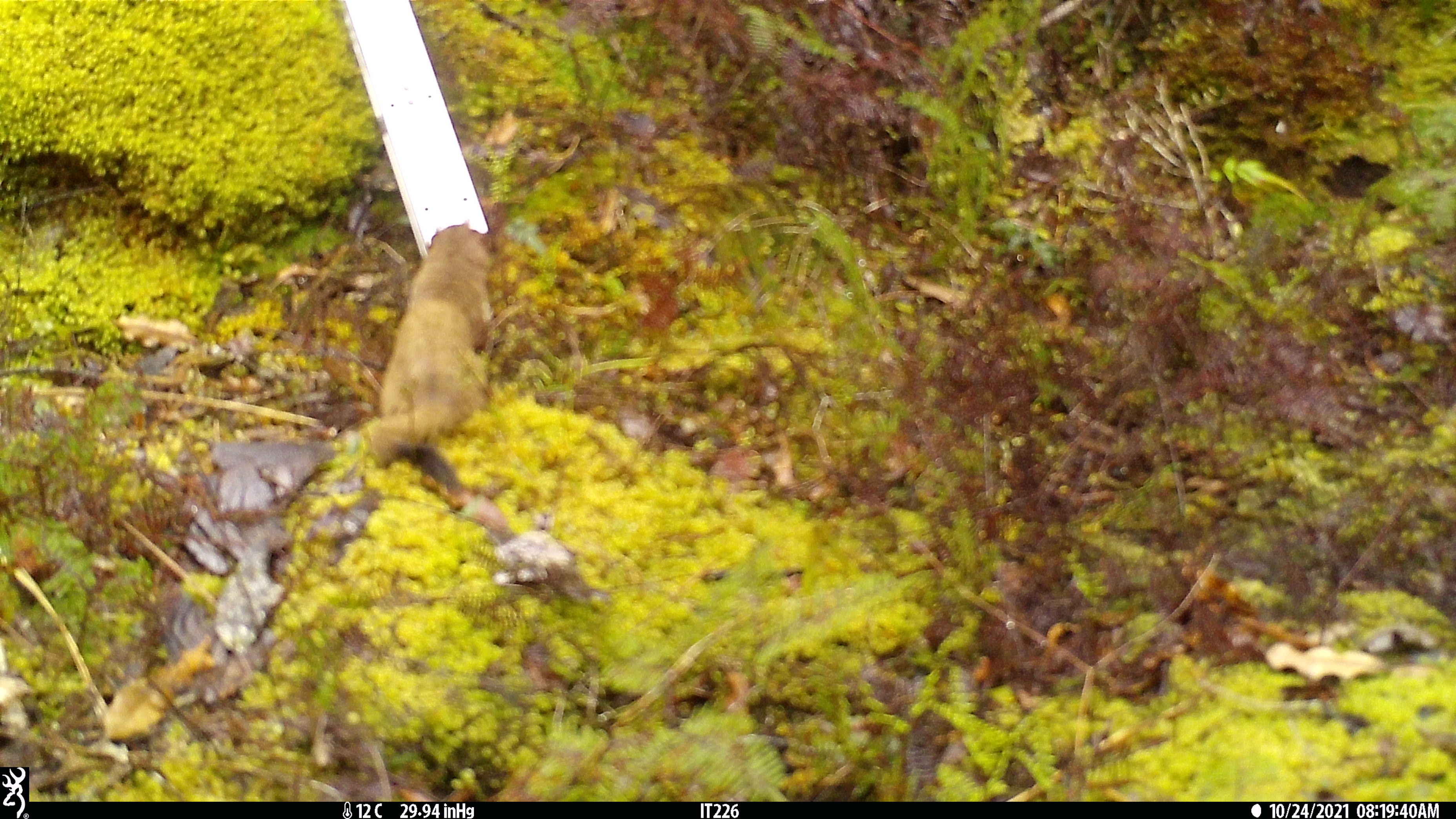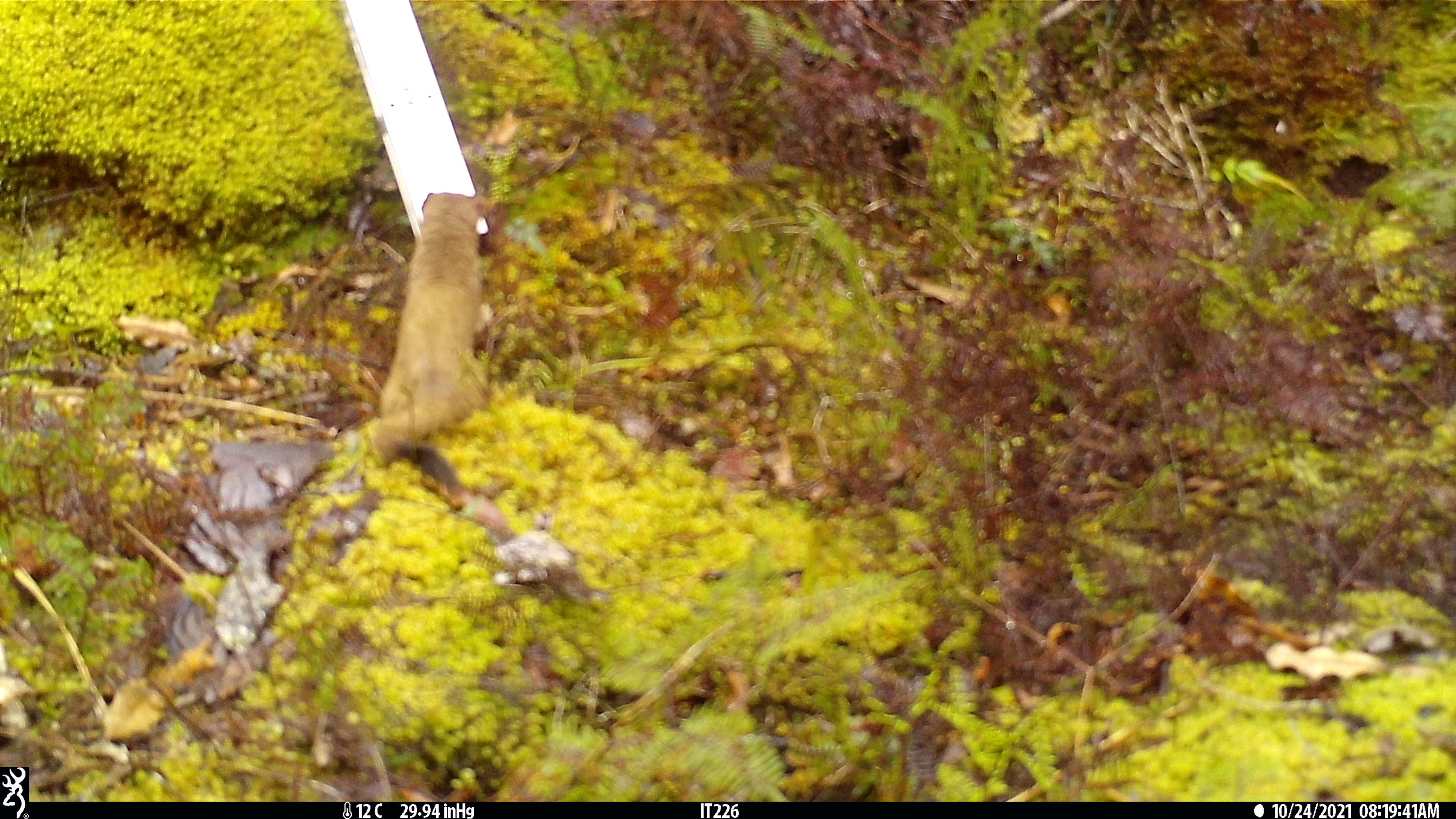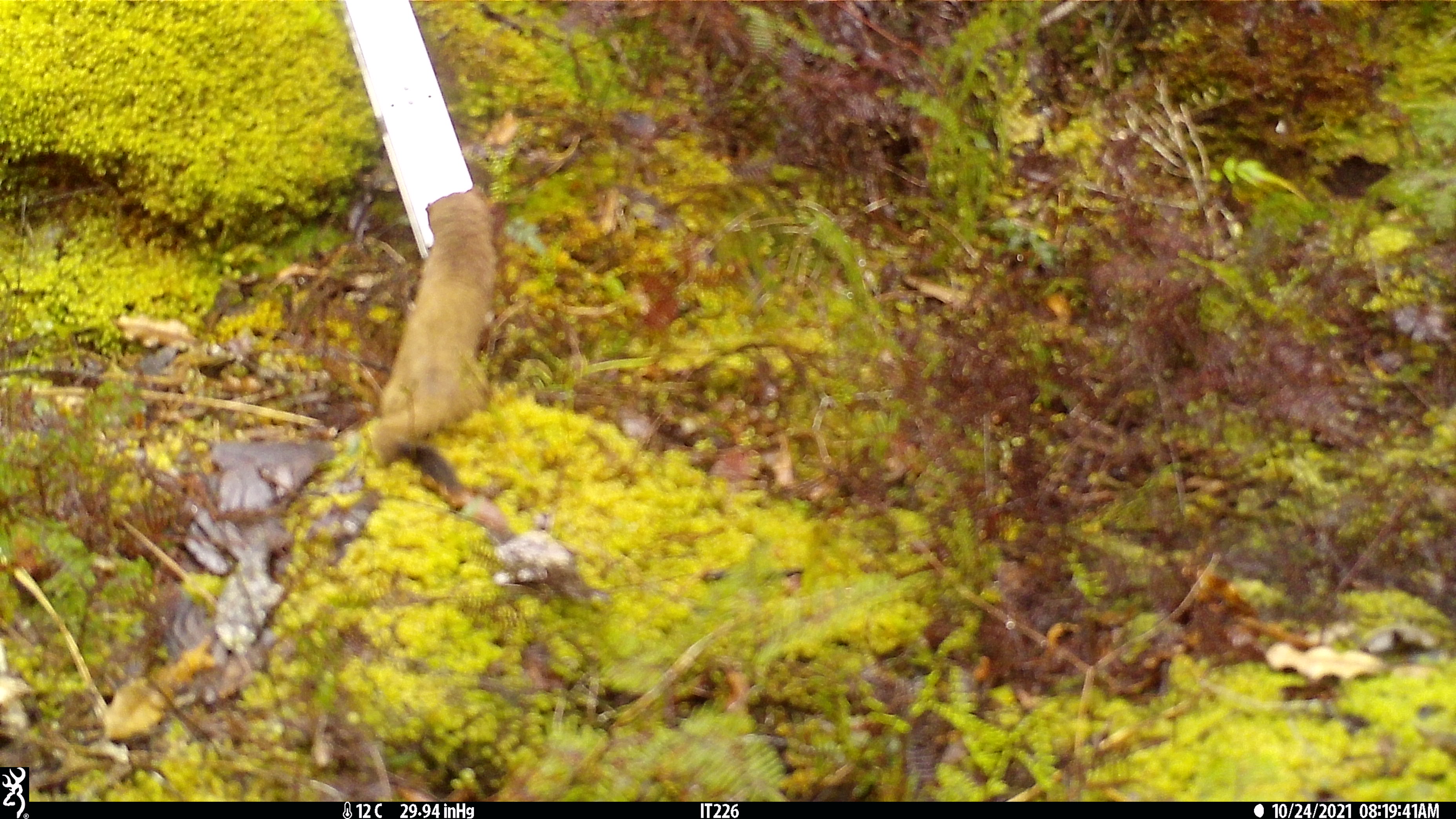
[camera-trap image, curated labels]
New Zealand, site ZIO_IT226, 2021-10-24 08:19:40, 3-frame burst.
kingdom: Animalia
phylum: Chordata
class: Mammalia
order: Carnivora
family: Mustelidae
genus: Mustela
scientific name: Mustela erminea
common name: stoat